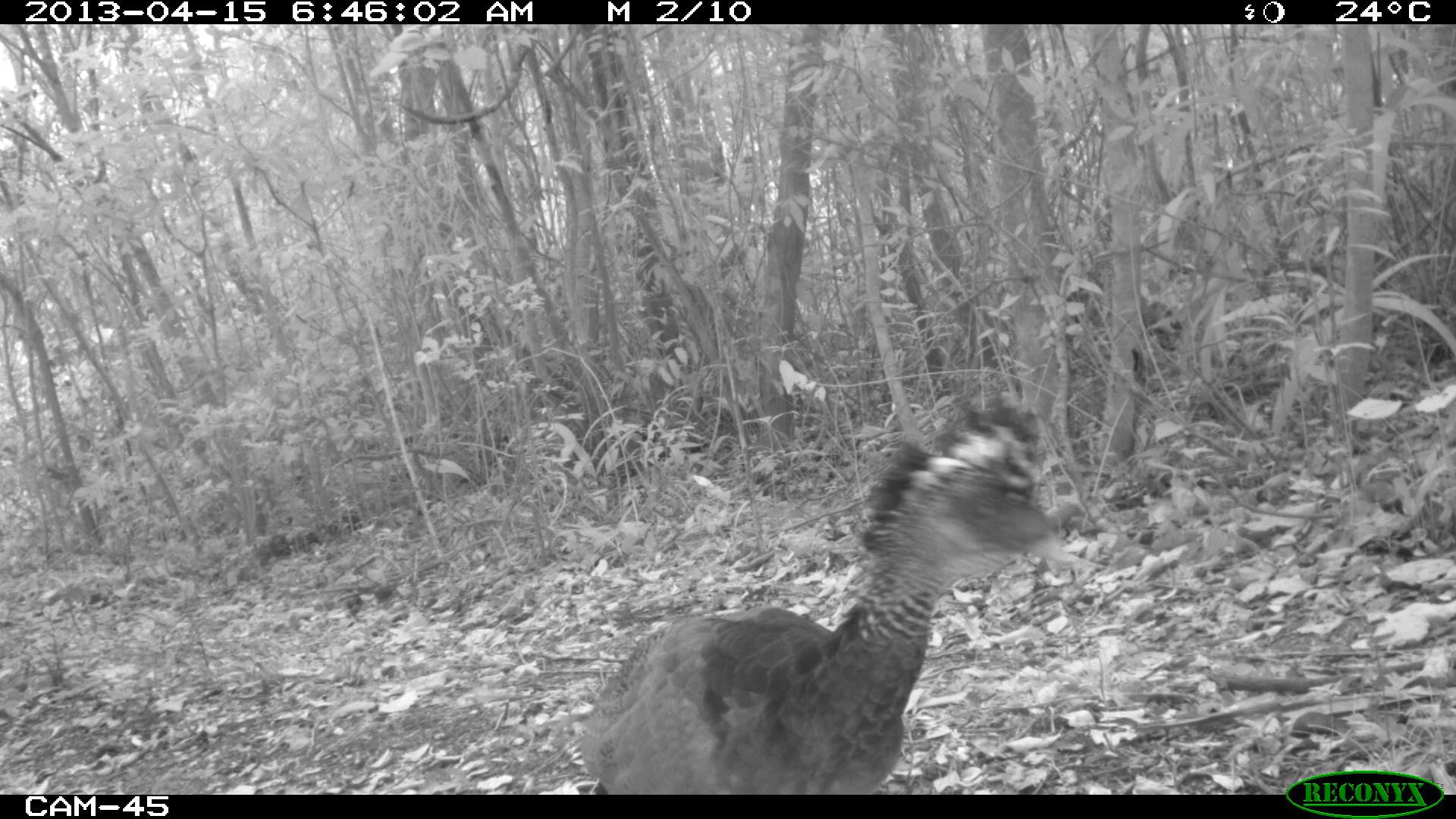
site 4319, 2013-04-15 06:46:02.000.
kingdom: Animalia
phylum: Chordata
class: Aves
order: Galliformes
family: Cracidae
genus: Crax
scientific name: Crax rubra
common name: great curassow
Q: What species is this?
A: Crax rubra (great curassow).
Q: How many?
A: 1.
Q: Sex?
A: Female.